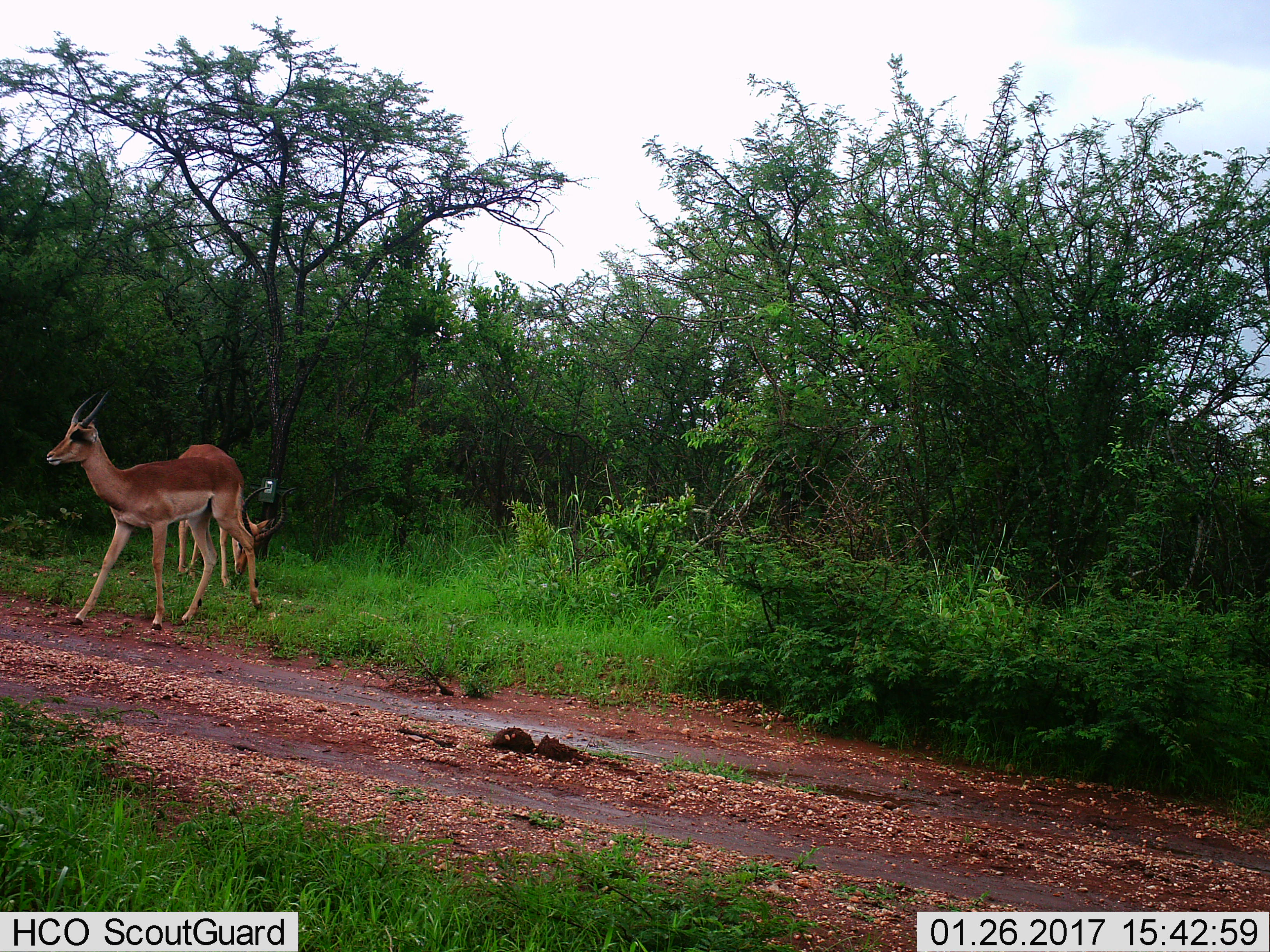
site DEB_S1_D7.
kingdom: Animalia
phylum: Chordata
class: Mammalia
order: Artiodactyla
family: Bovidae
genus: Aepyceros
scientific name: Aepyceros melampus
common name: impala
Impala (Aepyceros melampus), count 2. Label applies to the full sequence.